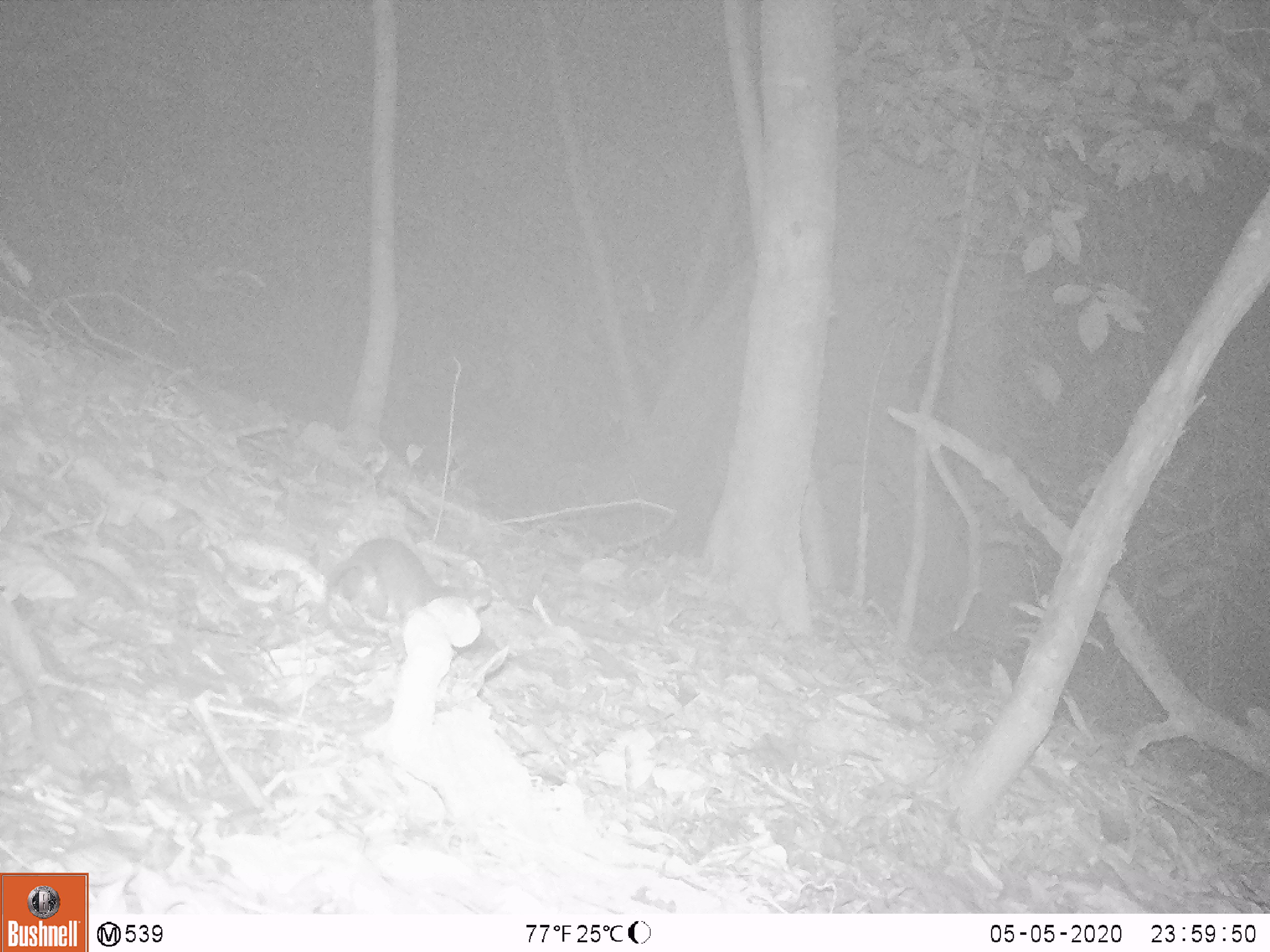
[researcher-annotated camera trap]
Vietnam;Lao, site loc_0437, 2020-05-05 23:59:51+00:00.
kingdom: Animalia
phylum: Chordata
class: Mammalia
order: Rodentia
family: Muridae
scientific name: Muridae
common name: old-world mice and rats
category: unidentified murid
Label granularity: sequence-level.